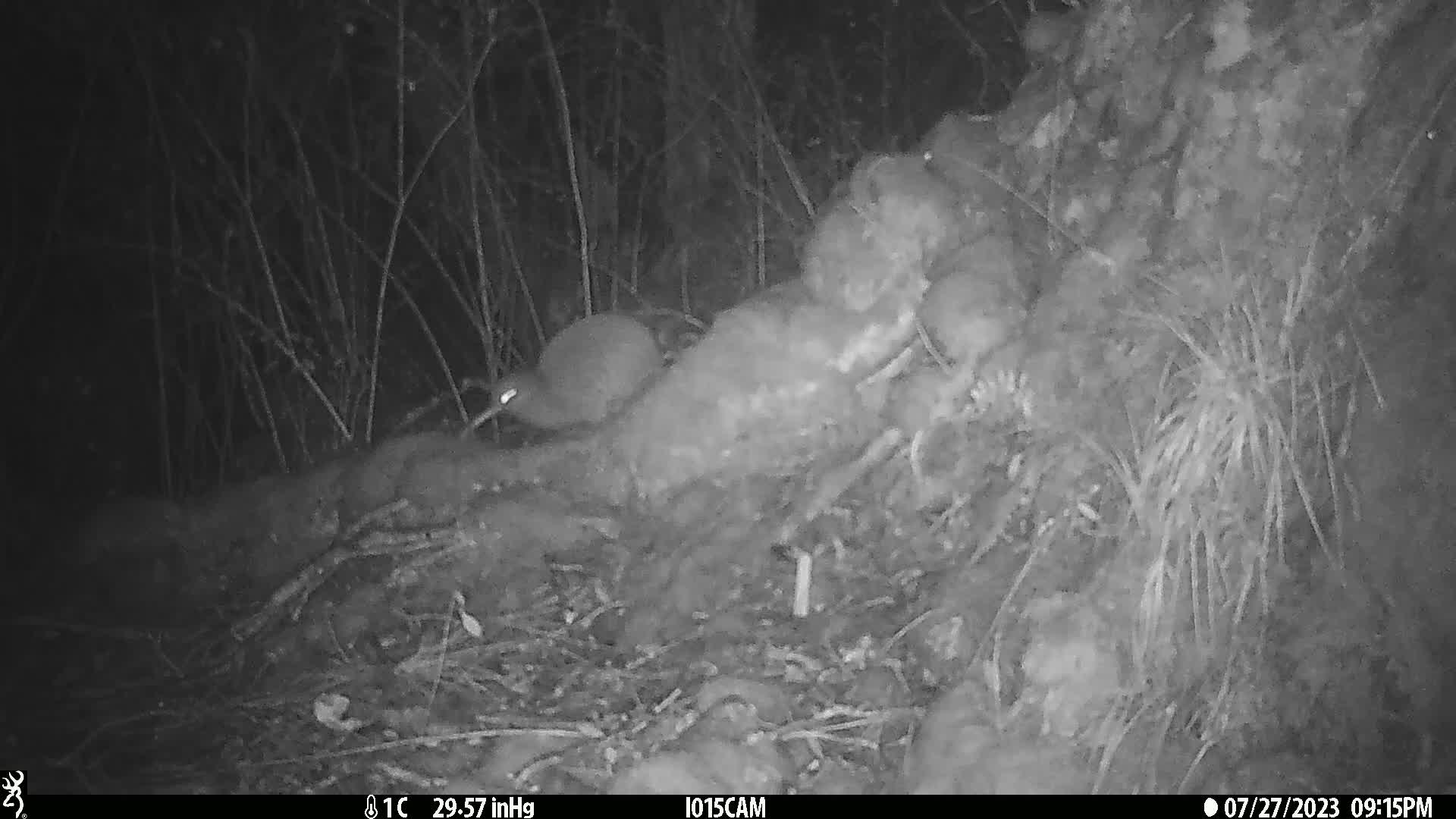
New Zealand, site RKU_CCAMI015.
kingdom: Animalia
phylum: Chordata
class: Aves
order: Apterygiformes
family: Apterygidae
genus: Apteryx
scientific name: Apteryx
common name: kiwi